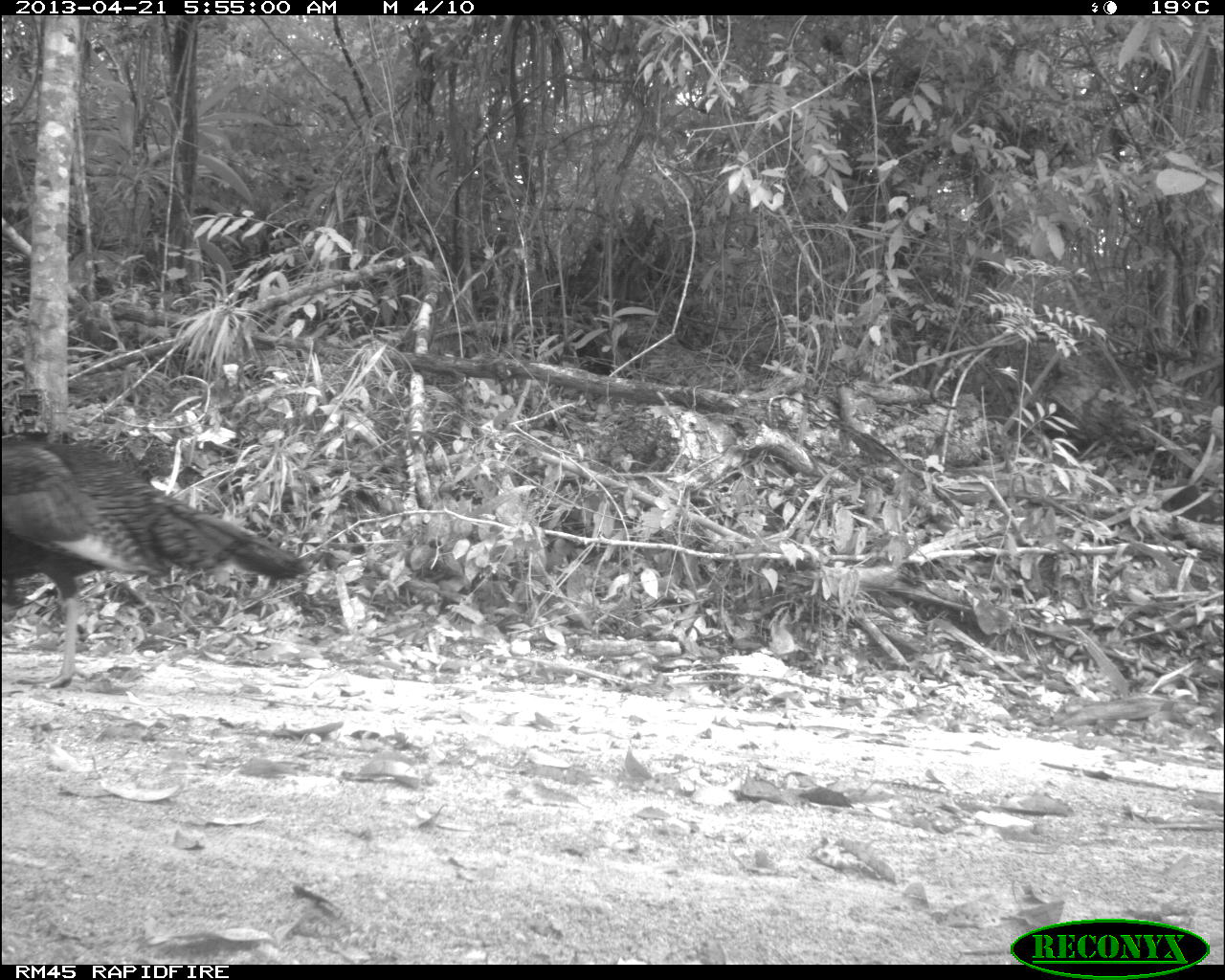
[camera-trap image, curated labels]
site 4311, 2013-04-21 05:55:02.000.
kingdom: Animalia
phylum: Chordata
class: Aves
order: Galliformes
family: Phasianidae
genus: Meleagris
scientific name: Meleagris ocellata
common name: ocellated turkey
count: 1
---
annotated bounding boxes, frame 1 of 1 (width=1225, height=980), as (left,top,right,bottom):
meleagris ocellata: (0,438,313,690)